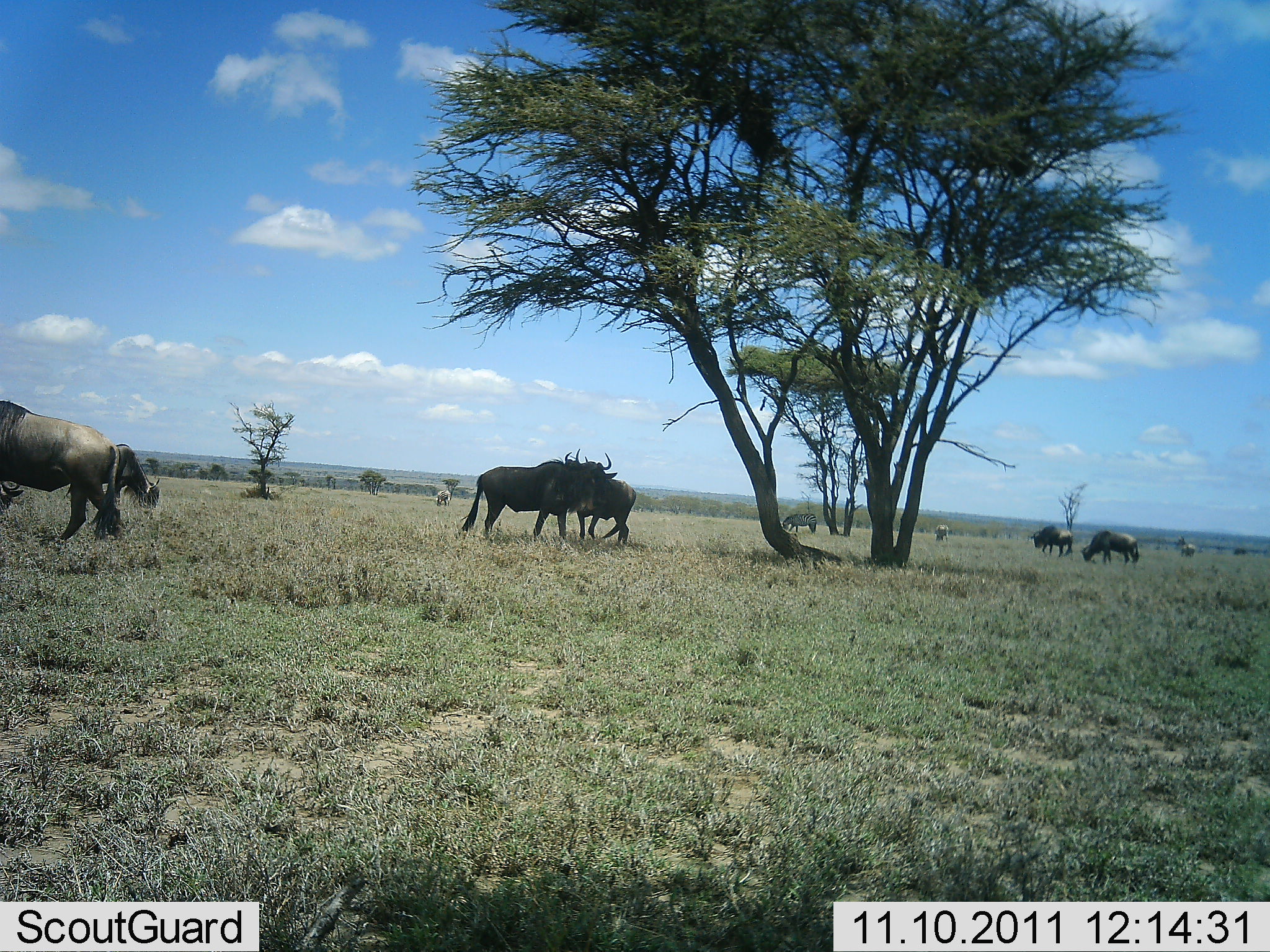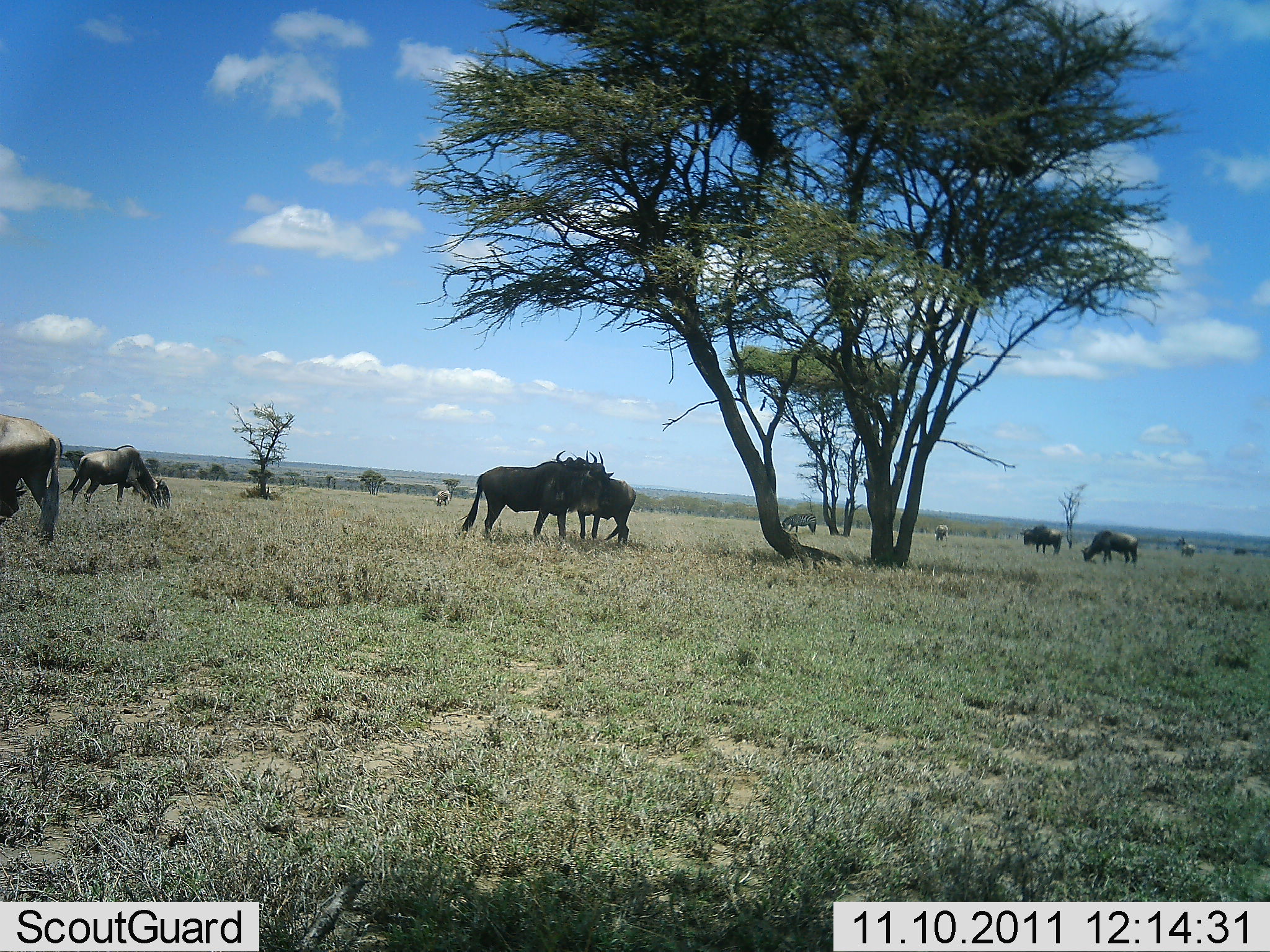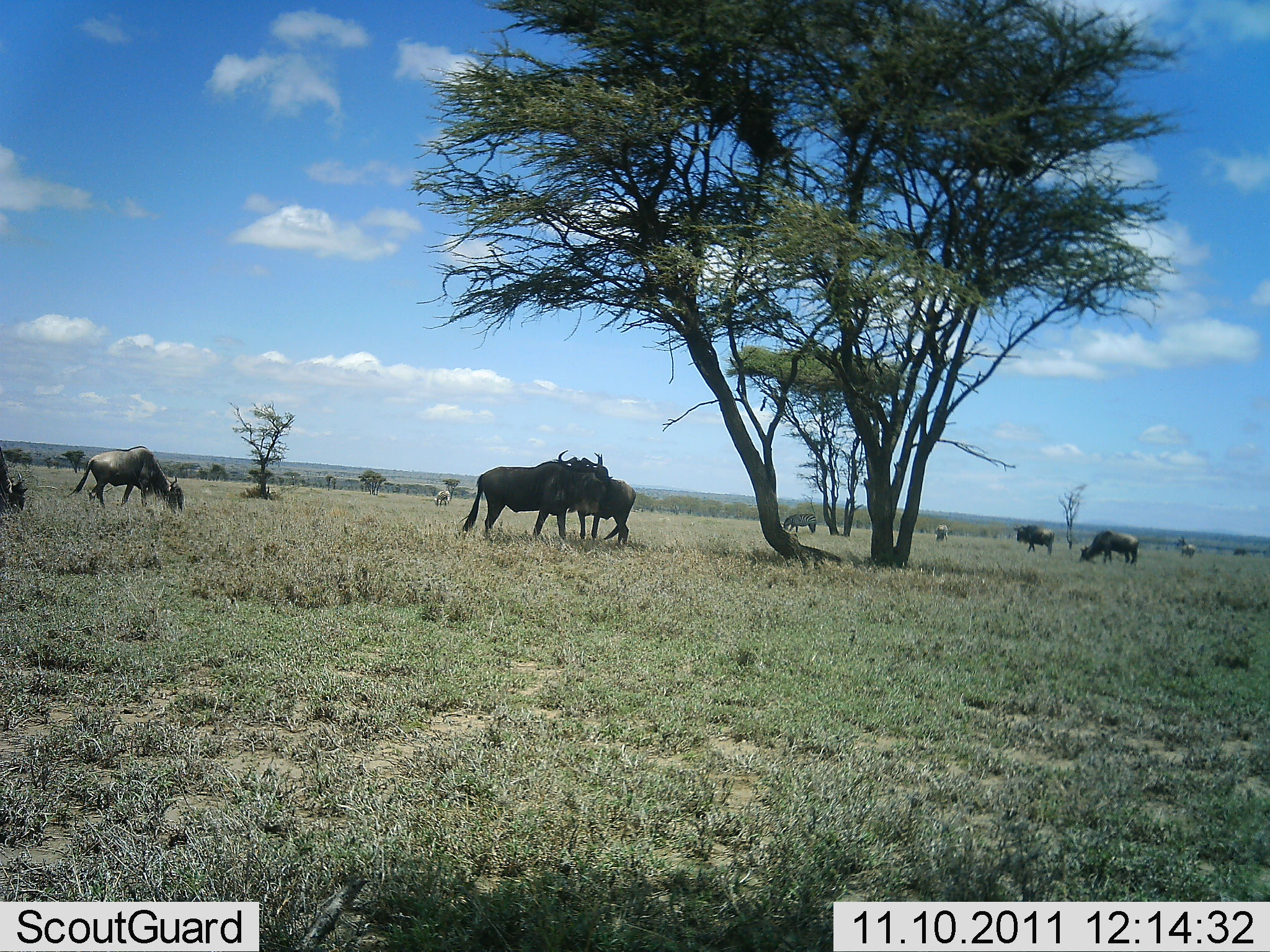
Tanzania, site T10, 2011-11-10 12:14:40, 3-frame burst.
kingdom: Animalia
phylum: Chordata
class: Mammalia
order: Artiodactyla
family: Bovidae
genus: Connochaetes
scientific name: Connochaetes taurinus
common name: blue wildebeest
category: wildebeest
Wildebeest (blue wildebeest) (Connochaetes taurinus), count 10. Behavior (volunteer vote fractions): standing 69%, resting 0%, moving 46%, interacting 38%. Young present (vote fraction): 0%. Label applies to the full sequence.